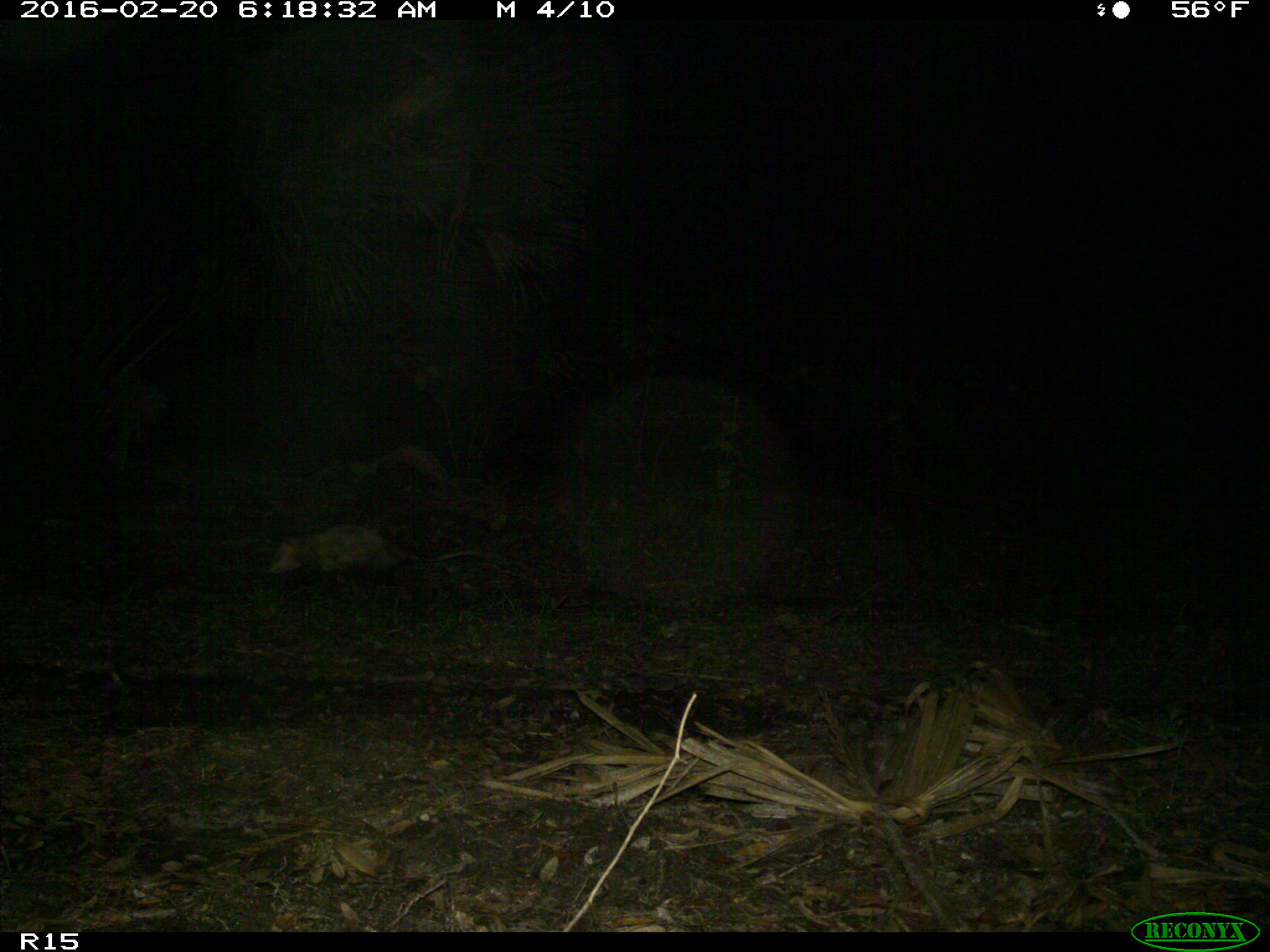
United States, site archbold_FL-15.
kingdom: Animalia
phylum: Chordata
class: Mammalia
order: Didelphimorphia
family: Didelphidae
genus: Didelphis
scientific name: Didelphis virginiana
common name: virginia opossum